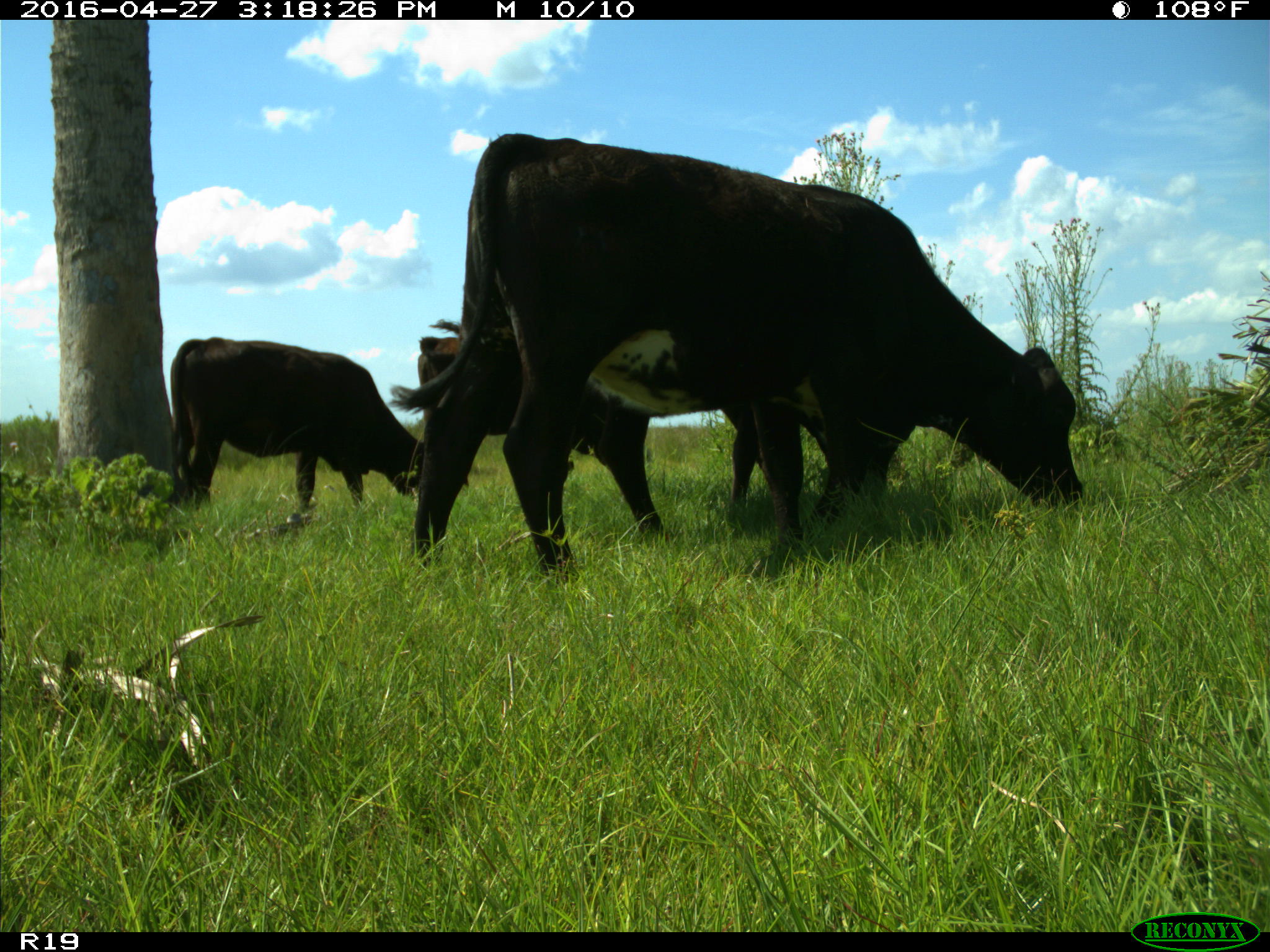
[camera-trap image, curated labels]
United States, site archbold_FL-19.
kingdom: Animalia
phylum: Chordata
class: Mammalia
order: Artiodactyla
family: Bovidae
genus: Bos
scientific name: Bos taurus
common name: domestic cow